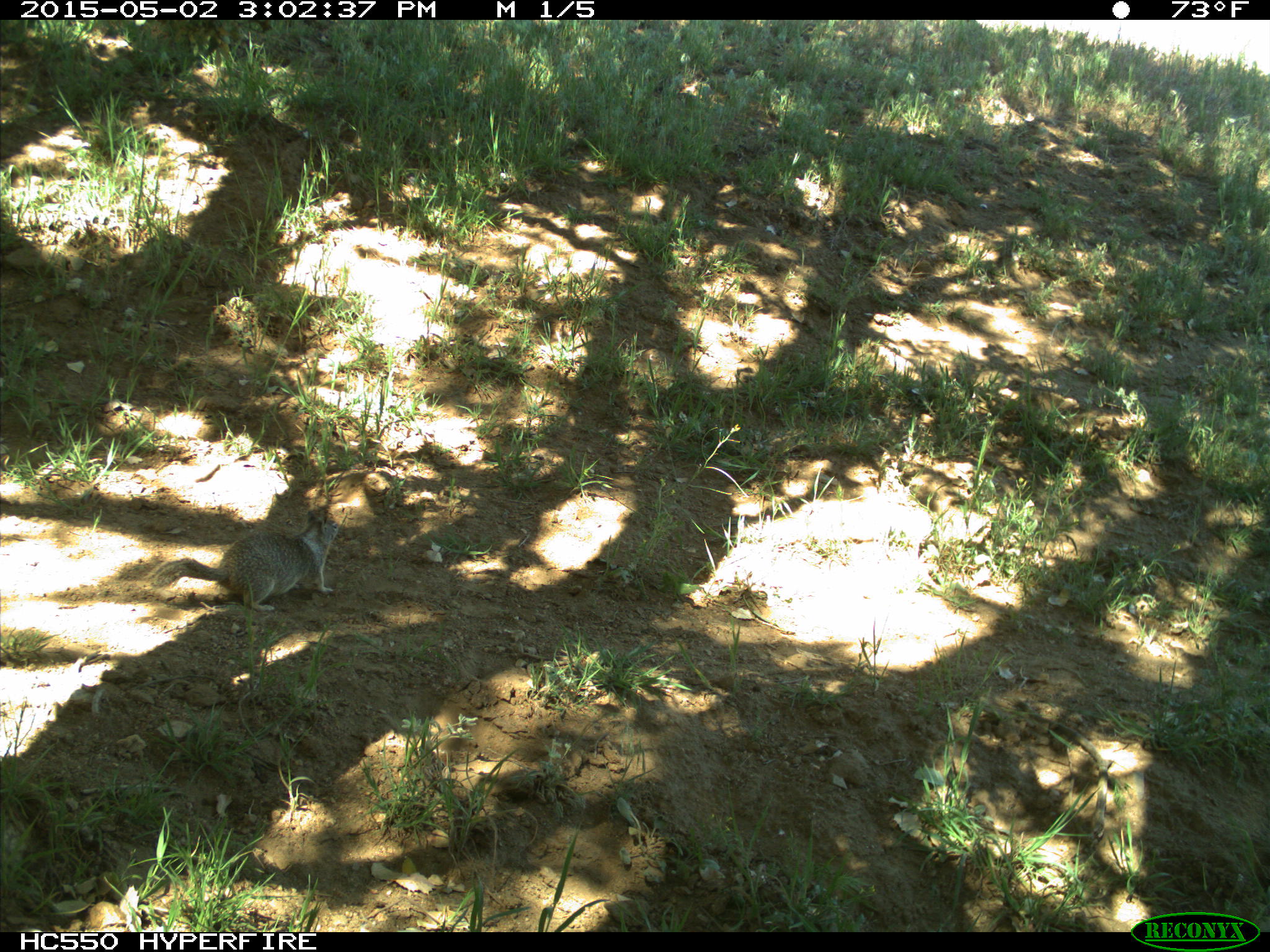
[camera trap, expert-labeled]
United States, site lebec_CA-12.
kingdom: Animalia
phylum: Chordata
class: Mammalia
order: Rodentia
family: Sciuridae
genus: Otospermophilus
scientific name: Otospermophilus beecheyi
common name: california ground squirrel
Otospermophilus beecheyi (california ground squirrel).